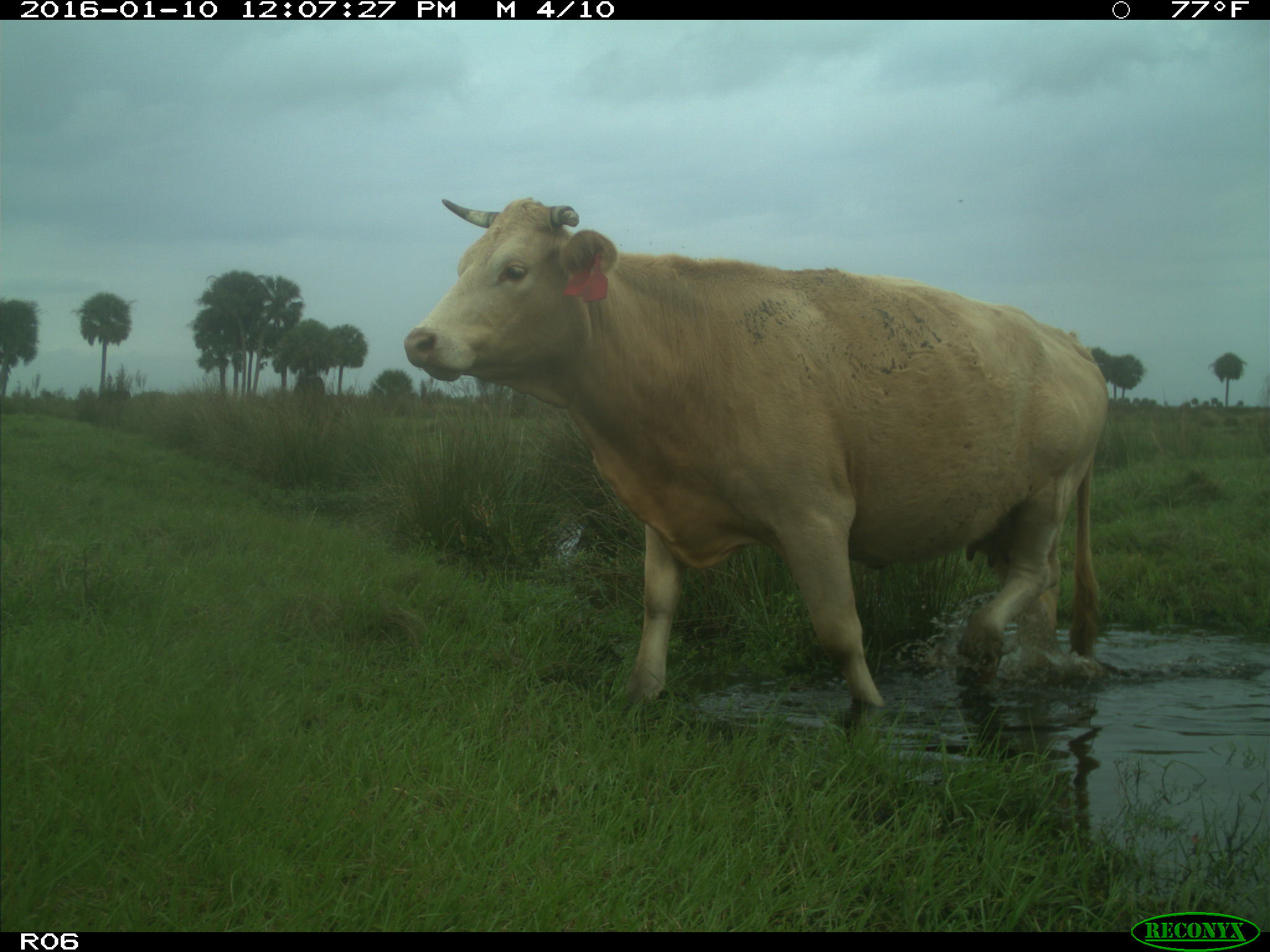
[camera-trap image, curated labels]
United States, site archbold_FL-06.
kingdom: Animalia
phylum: Chordata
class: Mammalia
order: Artiodactyla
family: Bovidae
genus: Bos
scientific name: Bos taurus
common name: domestic cow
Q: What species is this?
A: Bos taurus (domestic cow).